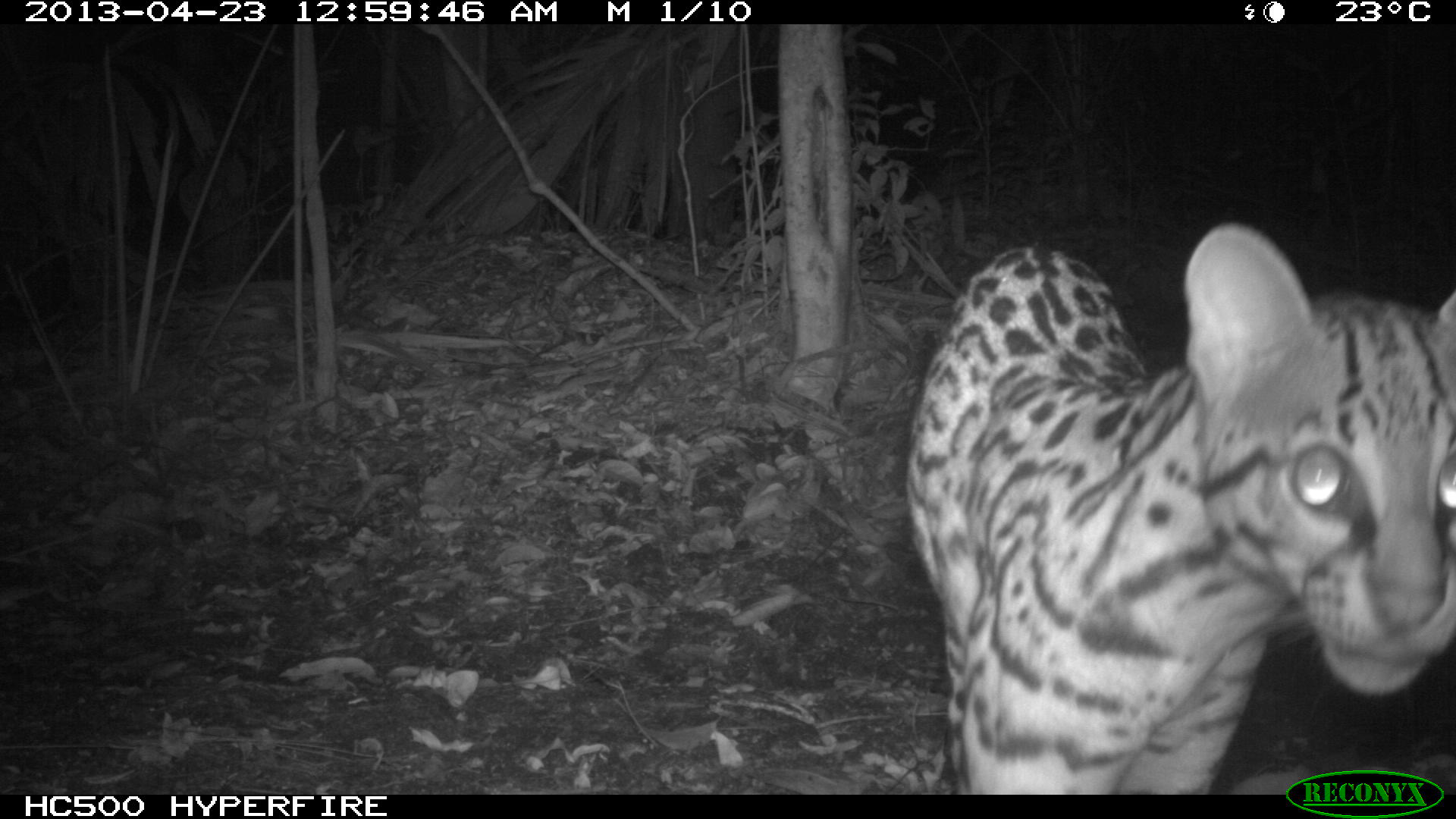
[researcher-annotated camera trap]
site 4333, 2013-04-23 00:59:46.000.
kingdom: Animalia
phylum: Chordata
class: Mammalia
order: Carnivora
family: Felidae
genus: Leopardus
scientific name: Leopardus pardalis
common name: ocelot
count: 1